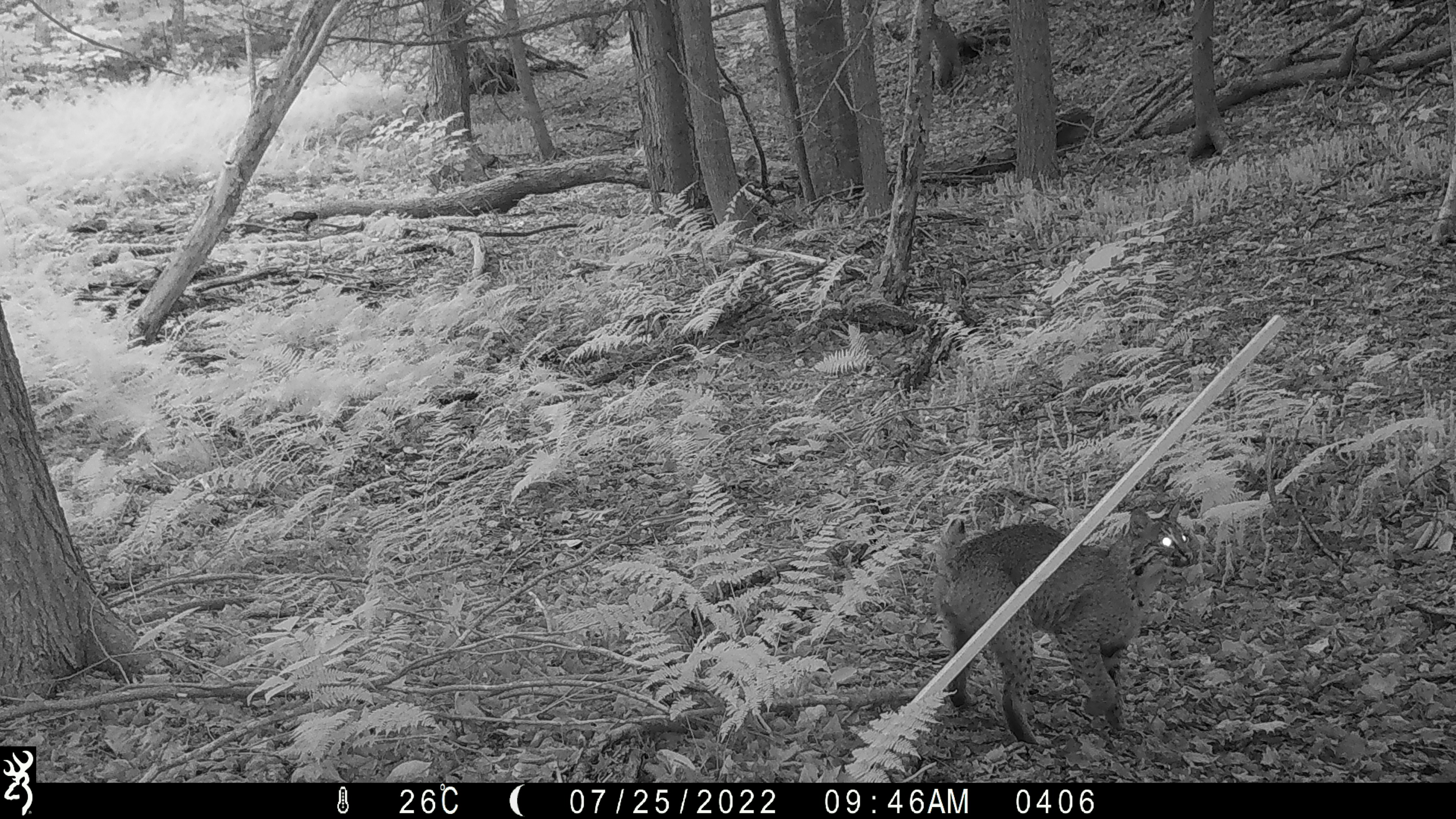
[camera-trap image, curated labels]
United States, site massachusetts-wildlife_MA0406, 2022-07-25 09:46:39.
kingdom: Animalia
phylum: Chordata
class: Mammalia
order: Carnivora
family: Felidae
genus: Lynx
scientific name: Lynx rufus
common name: bobcat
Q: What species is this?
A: Bobcat (Lynx rufus).